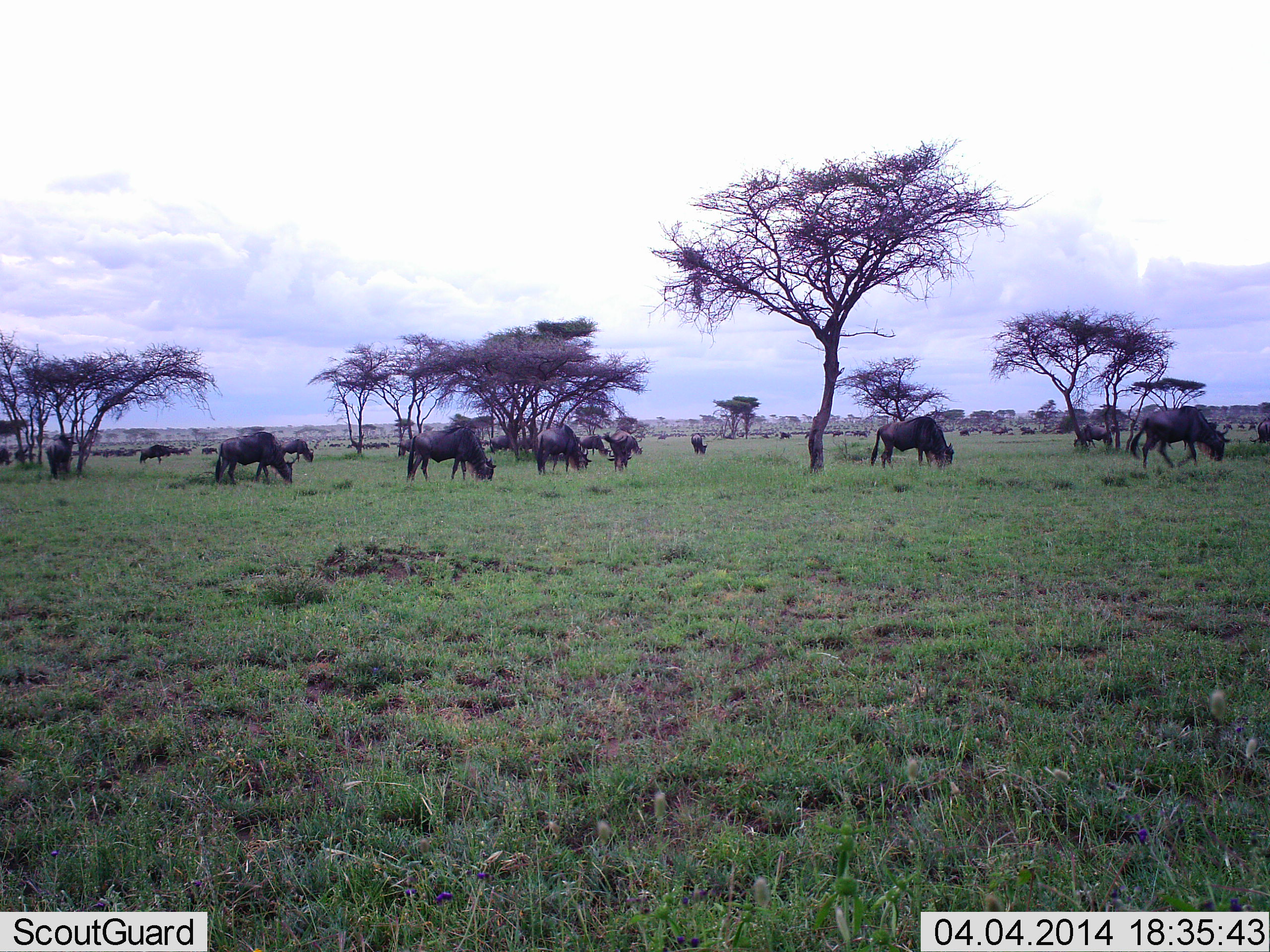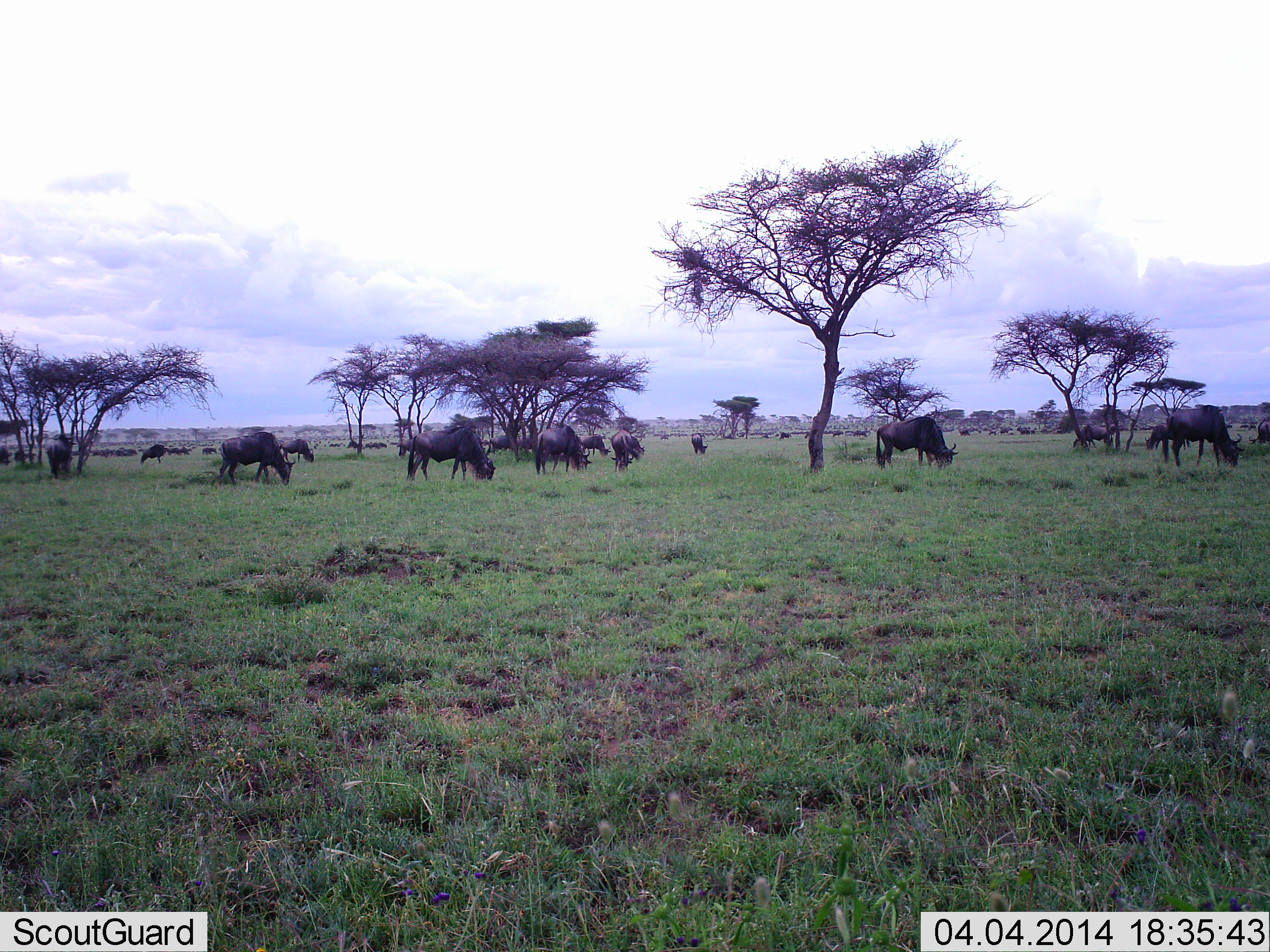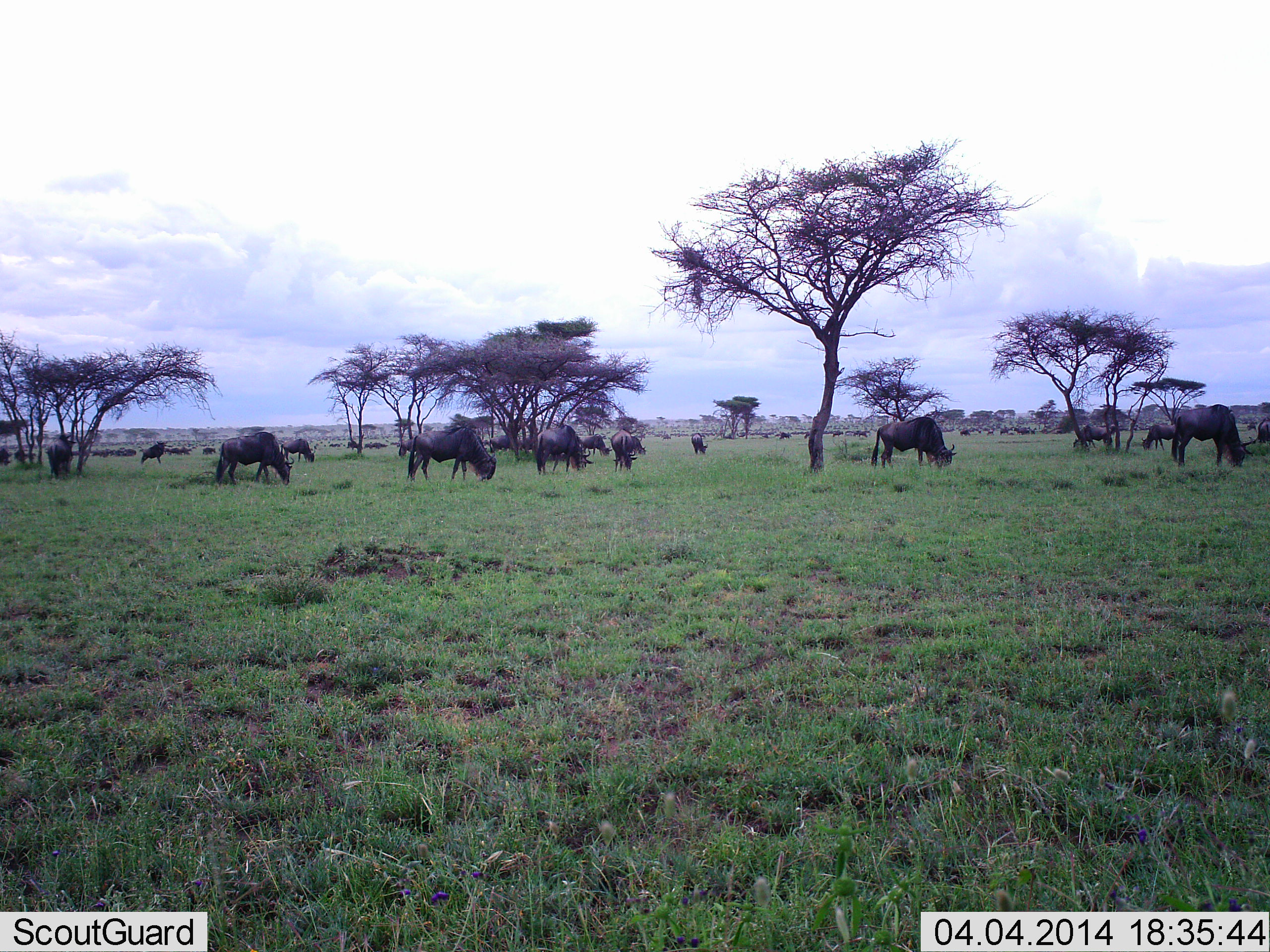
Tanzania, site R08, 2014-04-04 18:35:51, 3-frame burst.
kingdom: Animalia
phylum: Chordata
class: Mammalia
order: Artiodactyla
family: Bovidae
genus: Connochaetes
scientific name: Connochaetes taurinus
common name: blue wildebeest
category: wildebeest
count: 11-50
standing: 20%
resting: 0%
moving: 20%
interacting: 0%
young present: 0%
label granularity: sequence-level